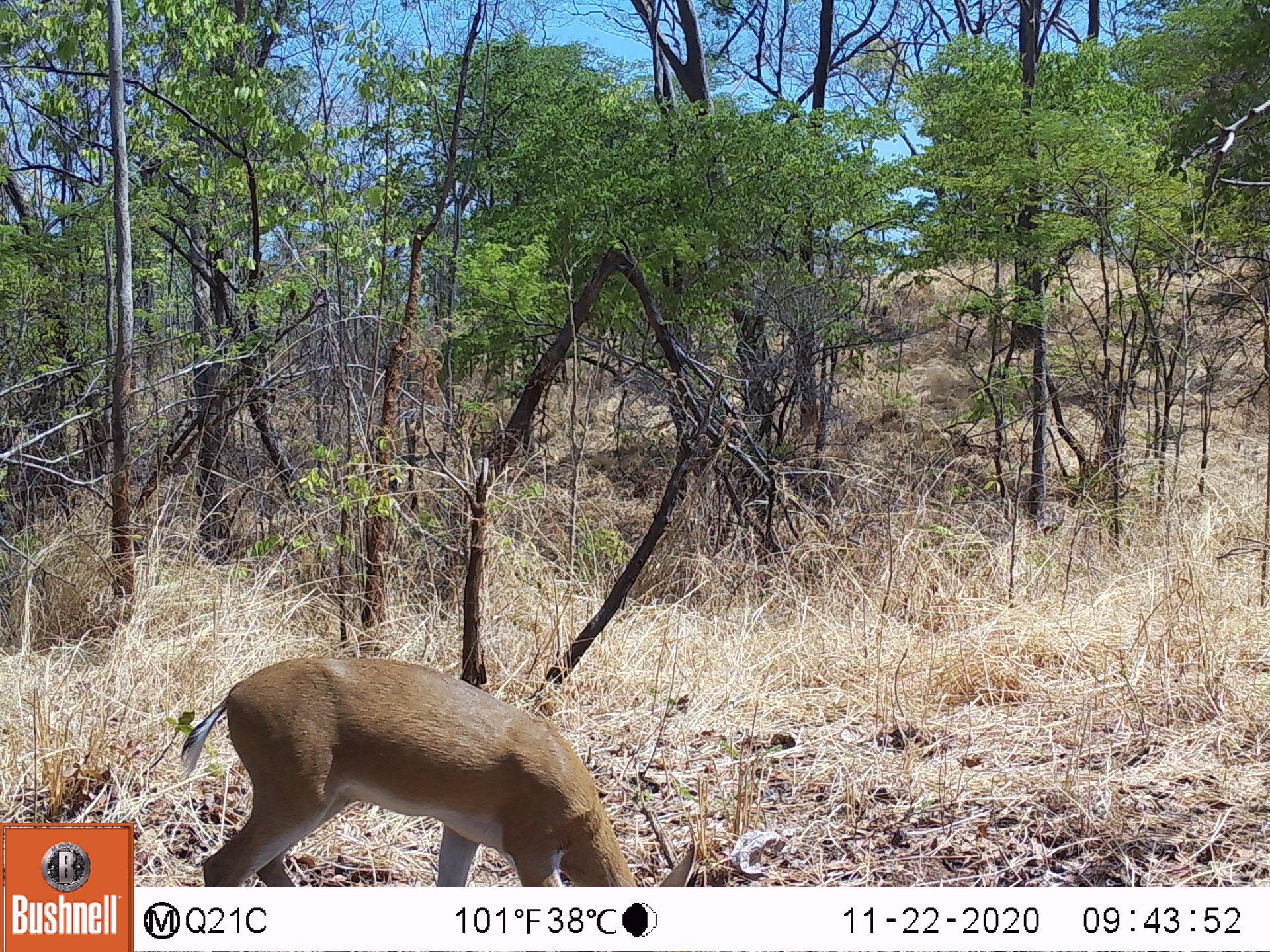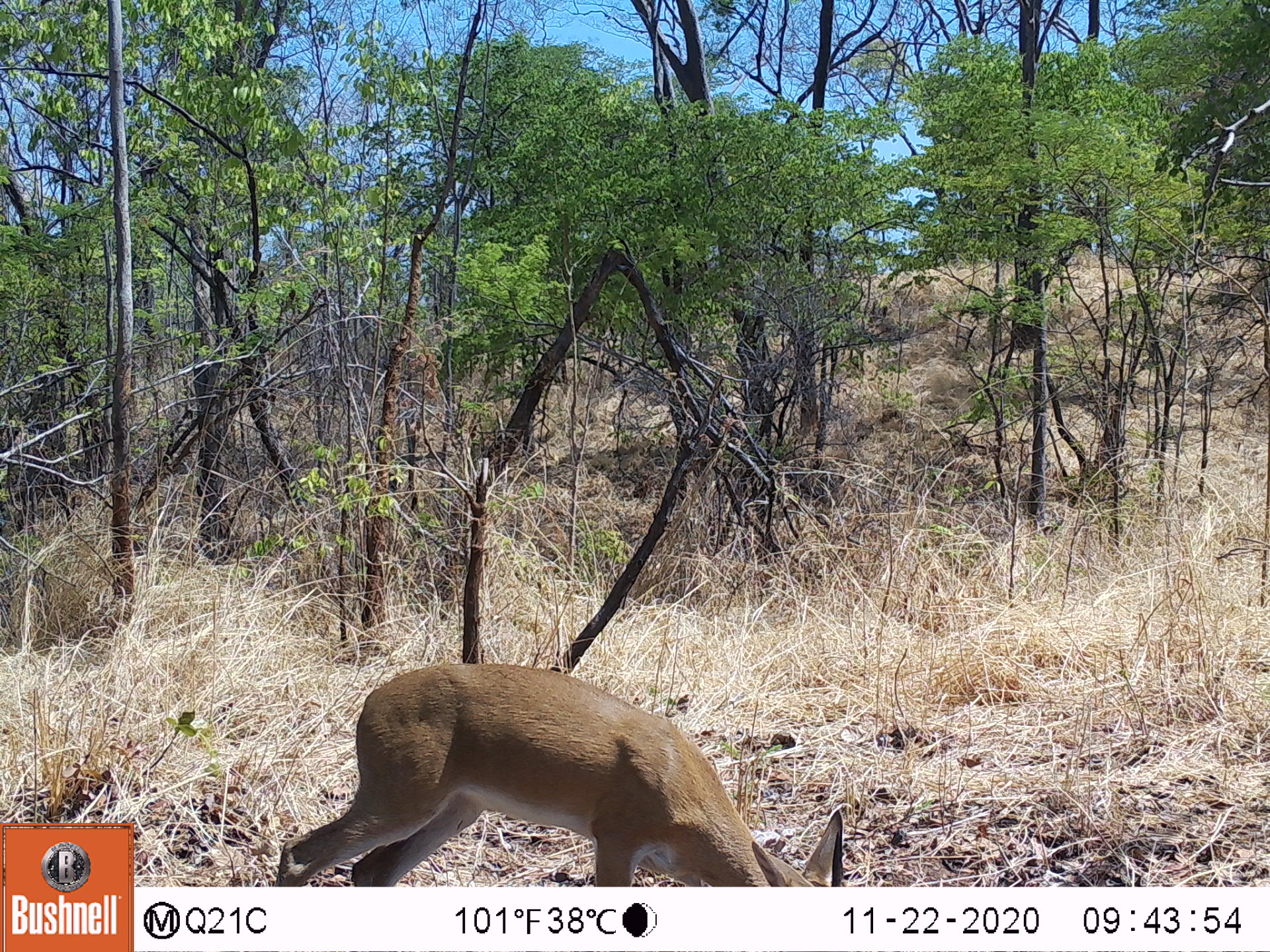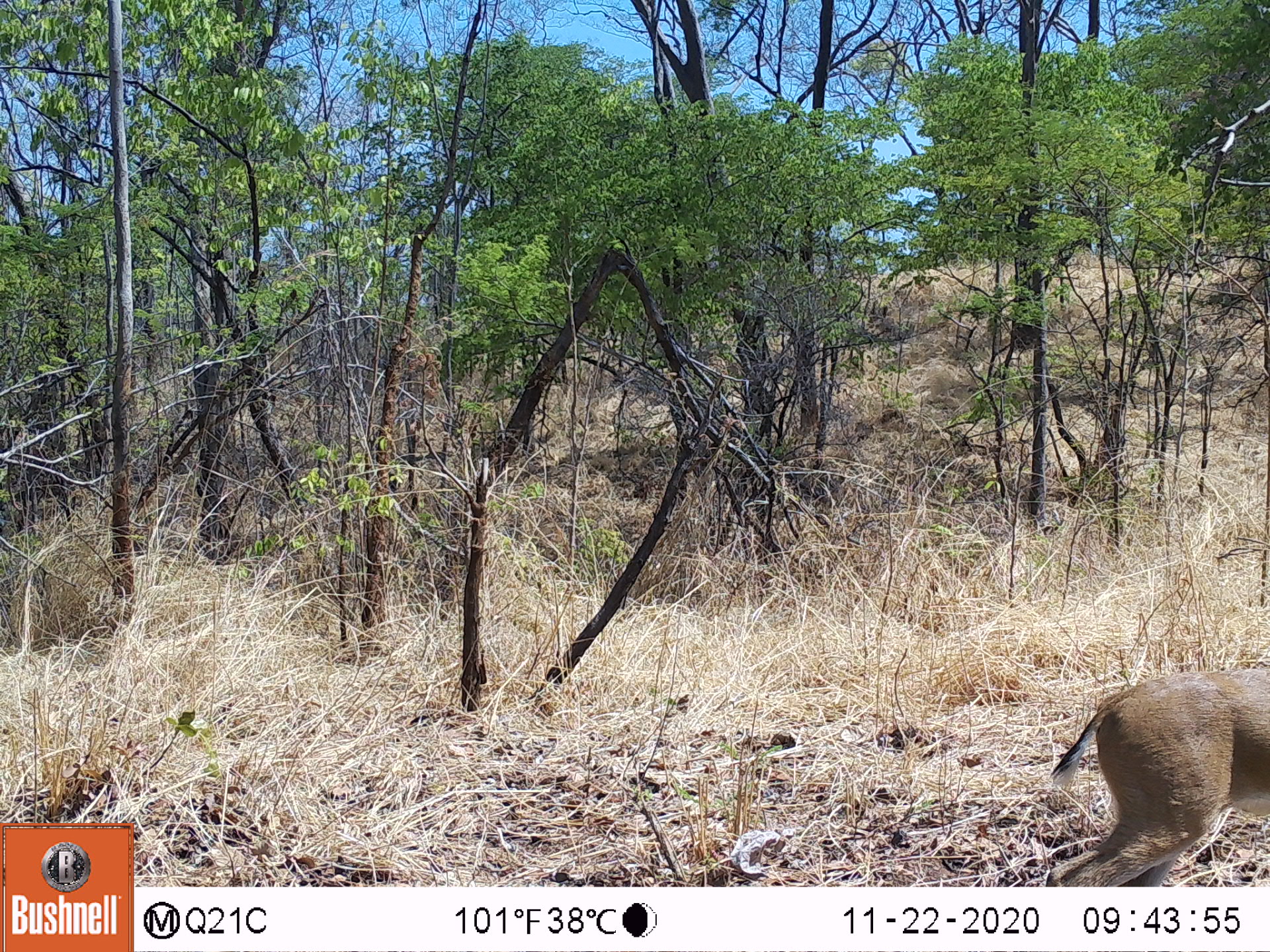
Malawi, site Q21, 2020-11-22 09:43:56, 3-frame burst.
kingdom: Animalia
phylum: Chordata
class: Mammalia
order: Artiodactyla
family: Bovidae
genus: Sylvicapra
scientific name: Sylvicapra grimmia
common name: common duiker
Common duiker (Sylvicapra grimmia), count 1.